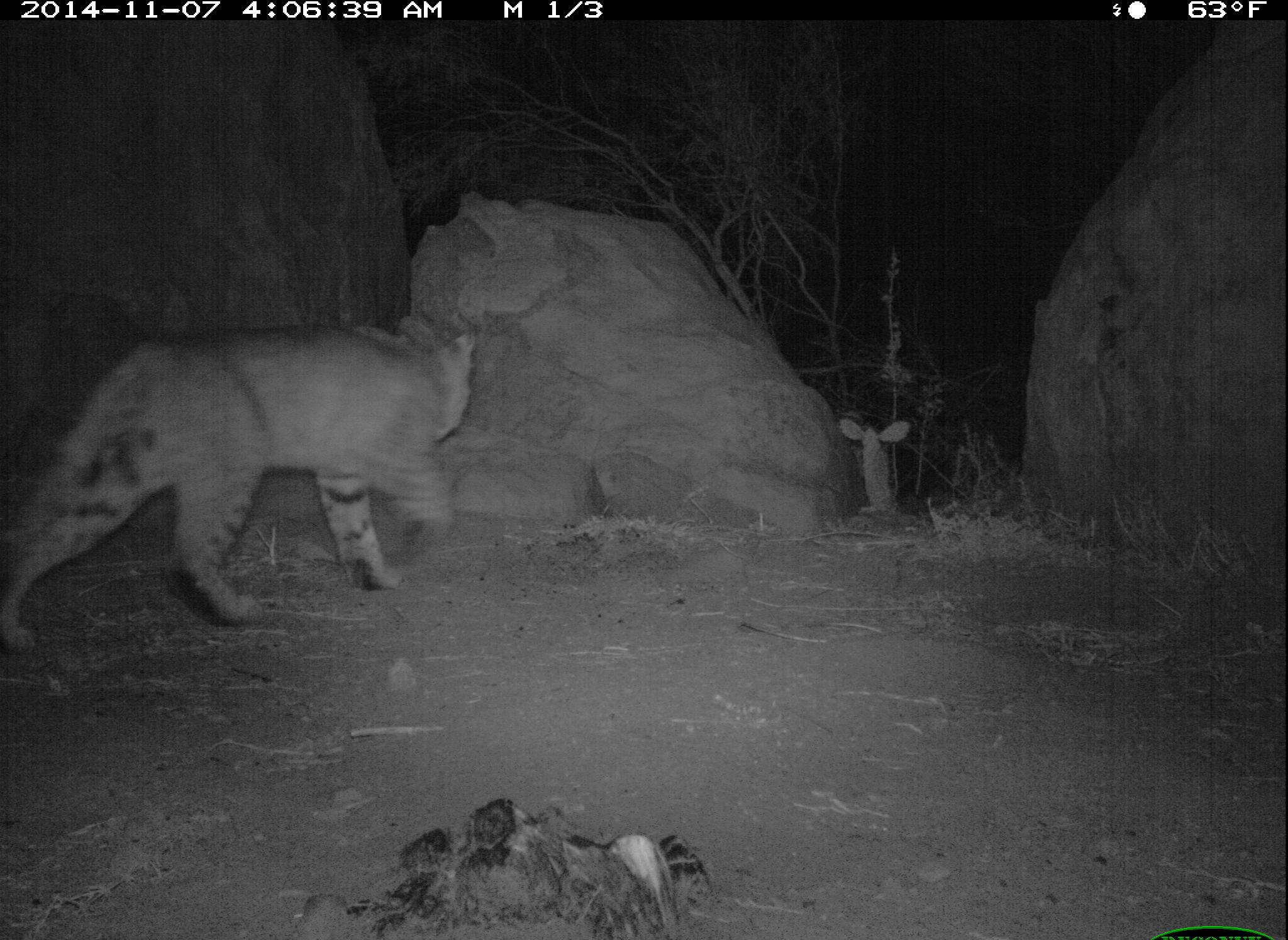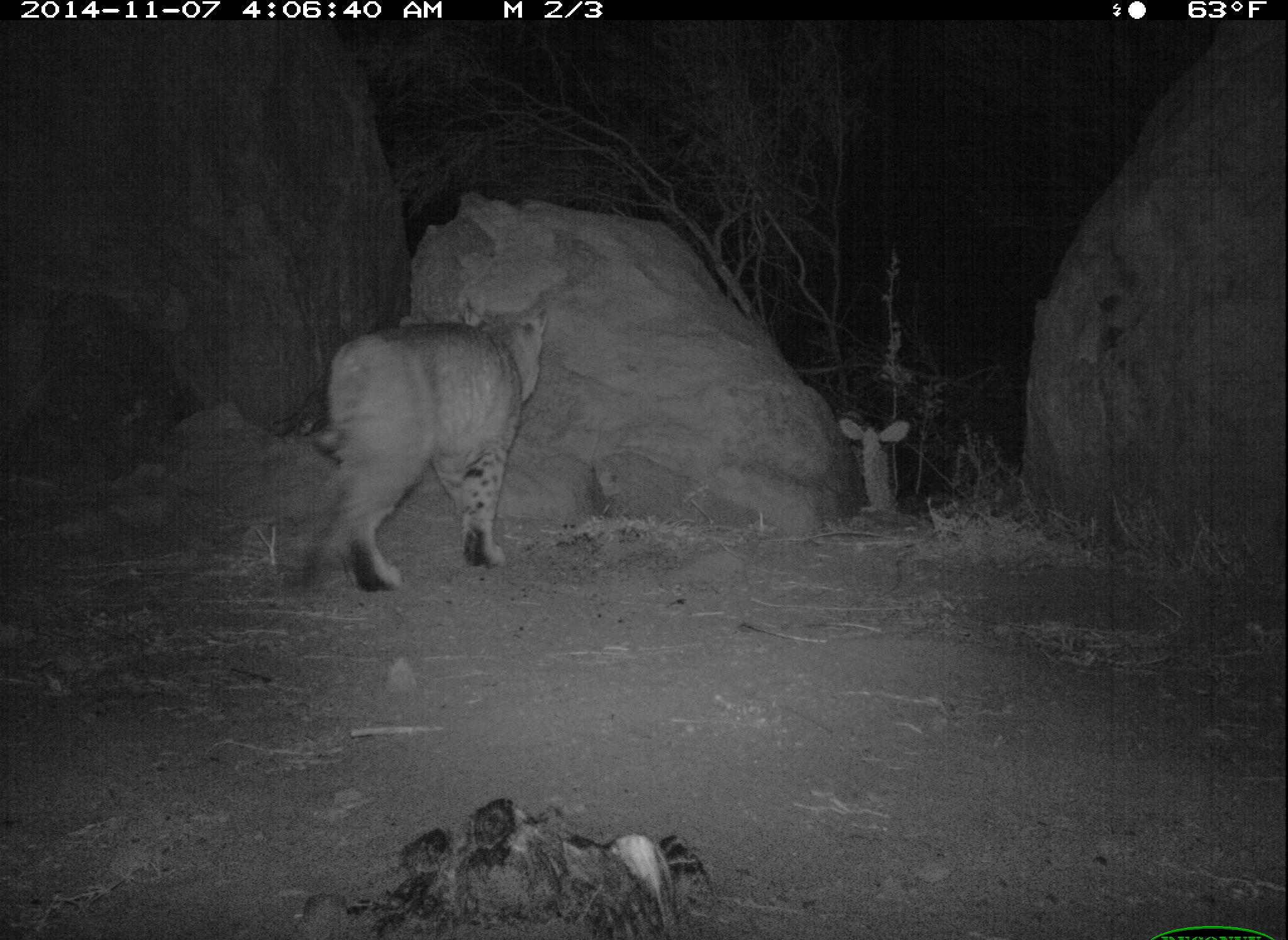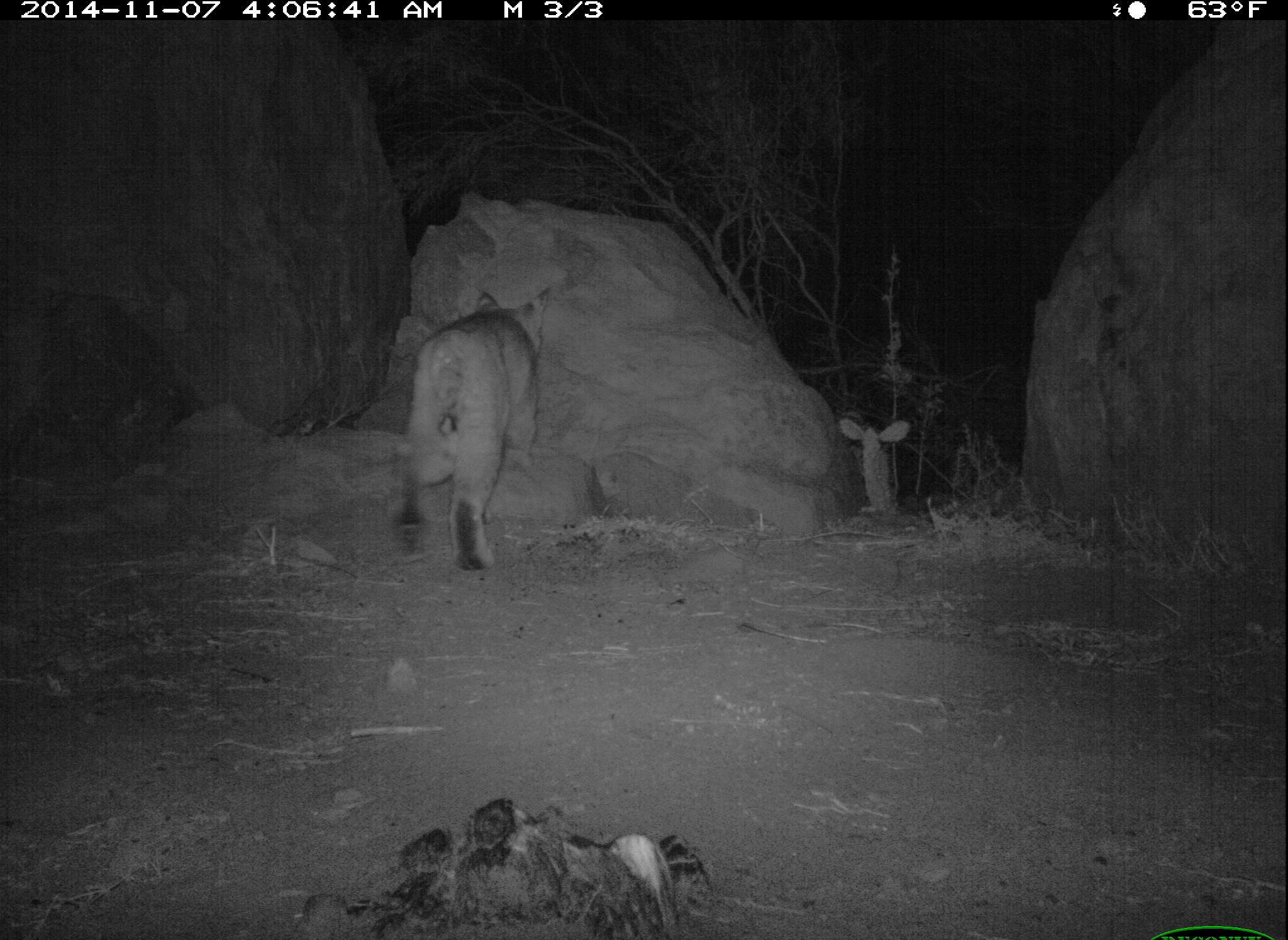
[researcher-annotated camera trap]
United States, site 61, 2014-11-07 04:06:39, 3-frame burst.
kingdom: Animalia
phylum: Chordata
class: Mammalia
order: Carnivora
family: Felidae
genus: Lynx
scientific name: Lynx rufus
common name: bobcat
Bobcat (Lynx rufus).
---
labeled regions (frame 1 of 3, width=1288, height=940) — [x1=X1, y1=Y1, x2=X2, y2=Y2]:
bobcat: [x1=11, y1=311, x2=494, y2=673]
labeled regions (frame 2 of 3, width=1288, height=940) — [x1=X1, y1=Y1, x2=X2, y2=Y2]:
bobcat: [x1=288, y1=296, x2=562, y2=594]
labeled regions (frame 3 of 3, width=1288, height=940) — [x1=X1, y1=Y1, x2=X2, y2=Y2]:
bobcat: [x1=393, y1=290, x2=576, y2=591]